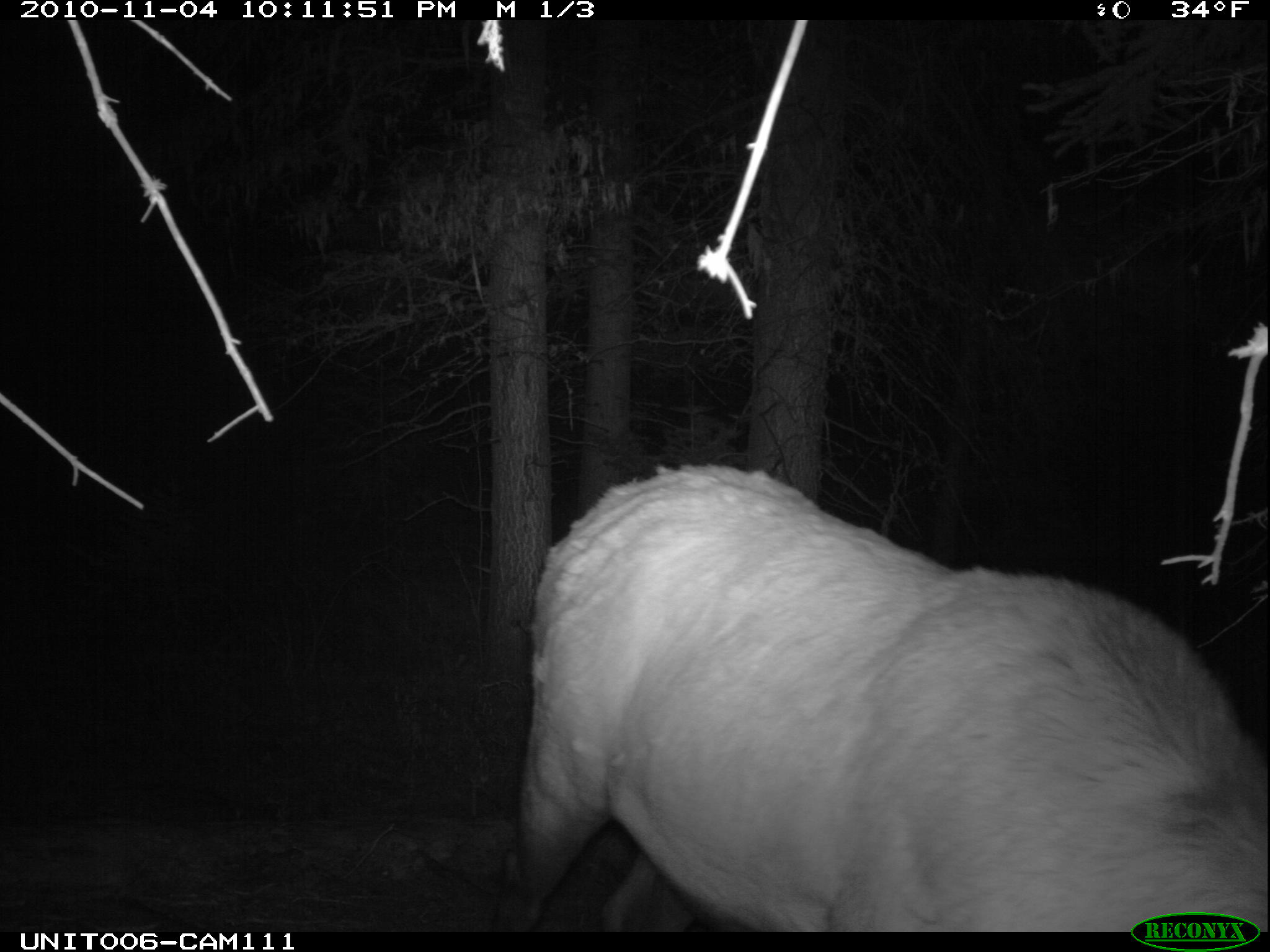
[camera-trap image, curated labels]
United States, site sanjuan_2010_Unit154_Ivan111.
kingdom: Animalia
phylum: Chordata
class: Mammalia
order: Artiodactyla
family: Cervidae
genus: Cervus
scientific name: Cervus elaphus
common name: red deer